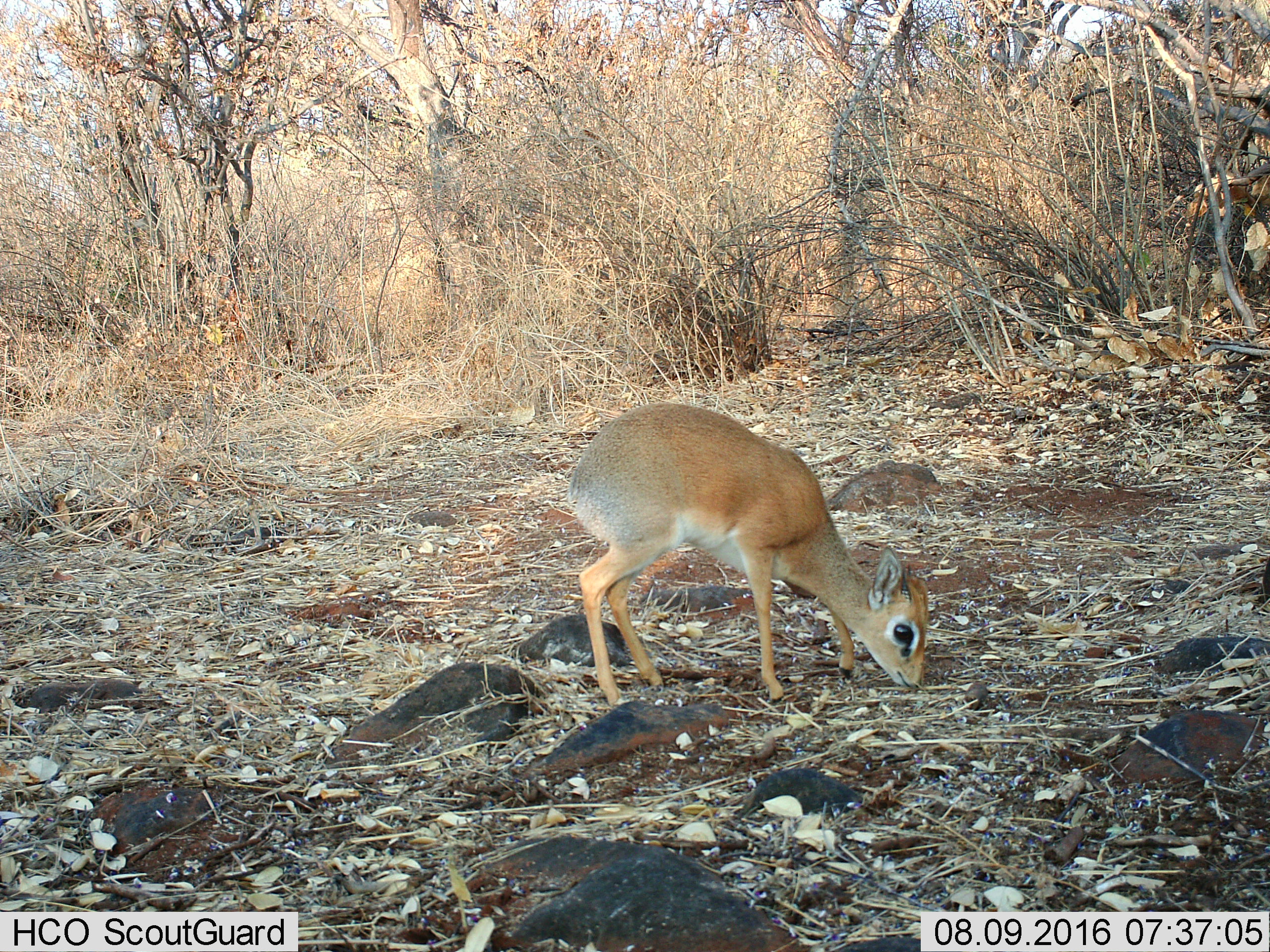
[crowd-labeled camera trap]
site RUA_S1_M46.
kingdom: Animalia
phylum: Chordata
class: Mammalia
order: Artiodactyla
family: Bovidae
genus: Madoqua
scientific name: Madoqua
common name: dik-dik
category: dikdik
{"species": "dikdik (dik-dik) (Madoqua)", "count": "1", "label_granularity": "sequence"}